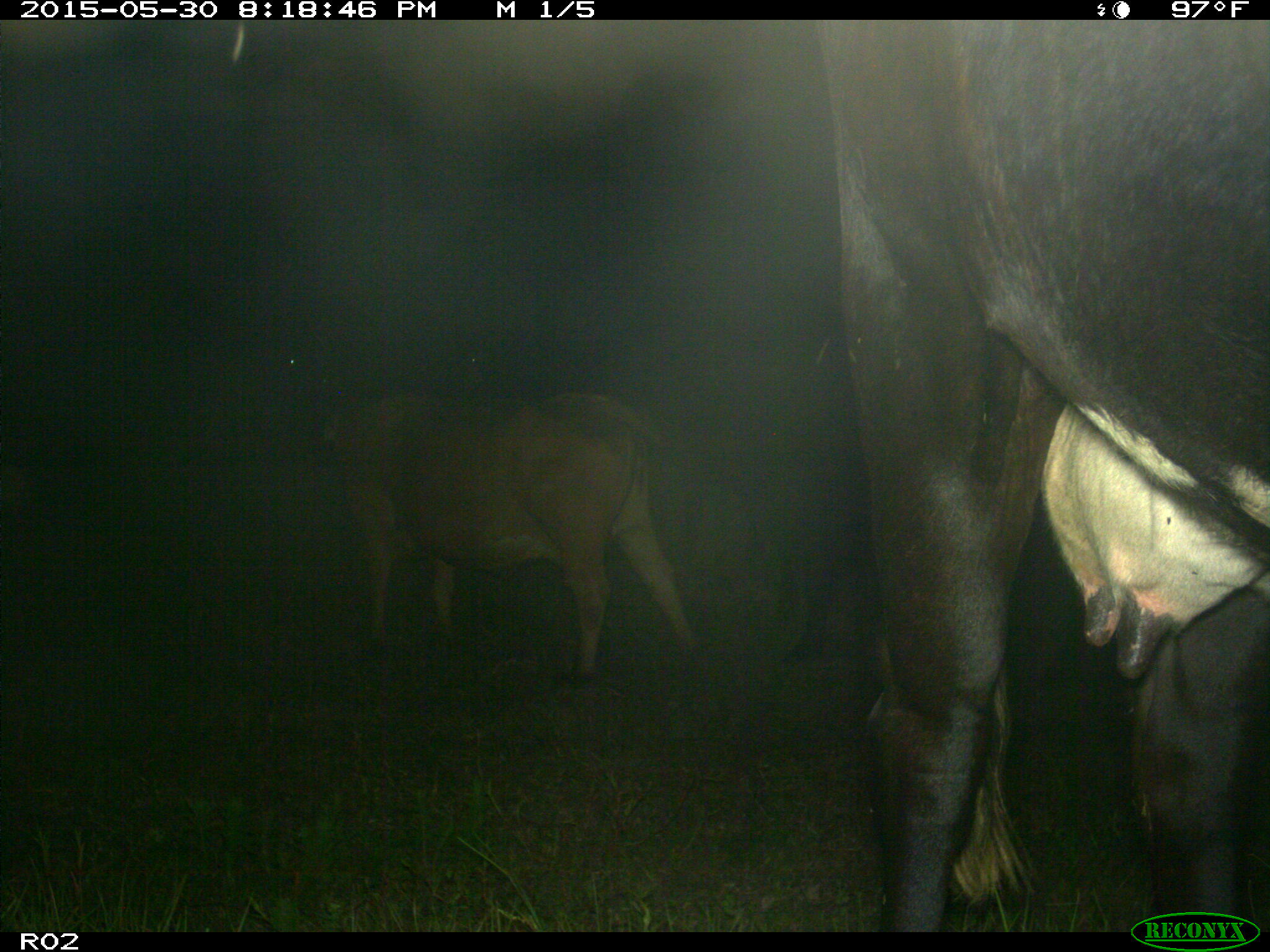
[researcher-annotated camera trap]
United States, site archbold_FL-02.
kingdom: Animalia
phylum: Chordata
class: Mammalia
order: Artiodactyla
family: Bovidae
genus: Bos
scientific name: Bos taurus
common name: domestic cow